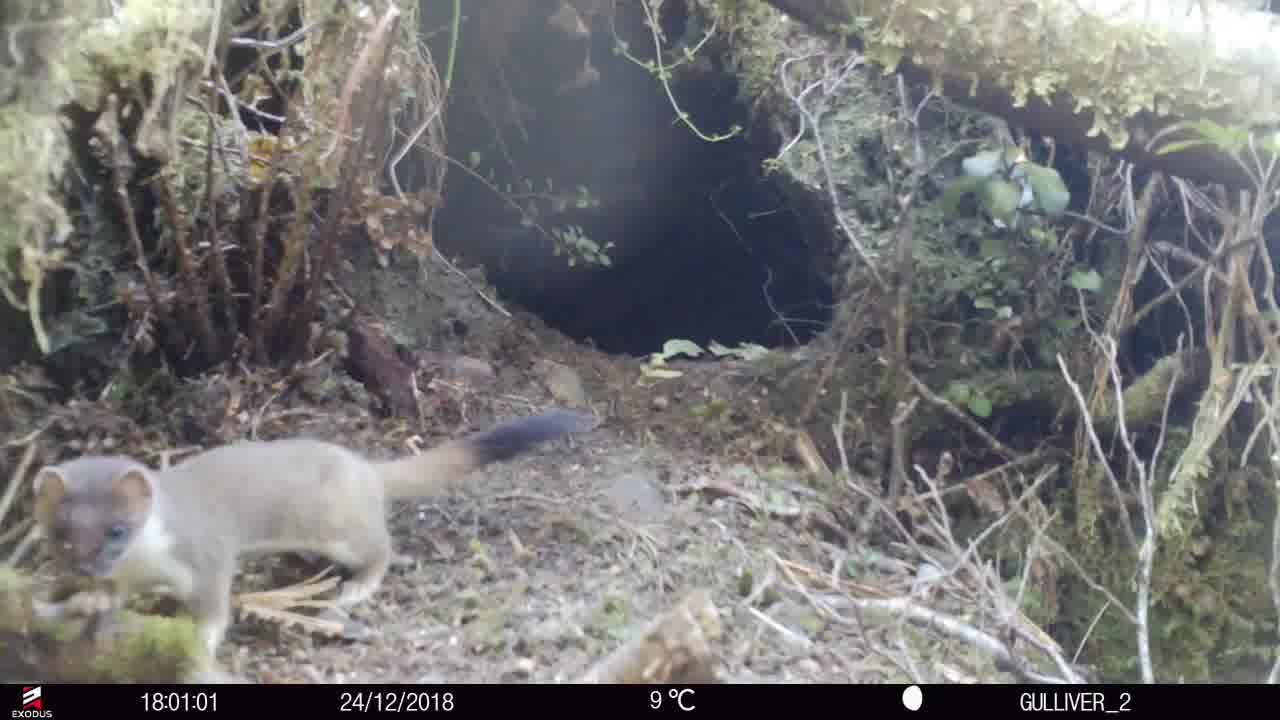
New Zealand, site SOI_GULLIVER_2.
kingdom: Animalia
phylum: Chordata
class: Mammalia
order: Carnivora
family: Mustelidae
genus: Mustela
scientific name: Mustela erminea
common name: stoat